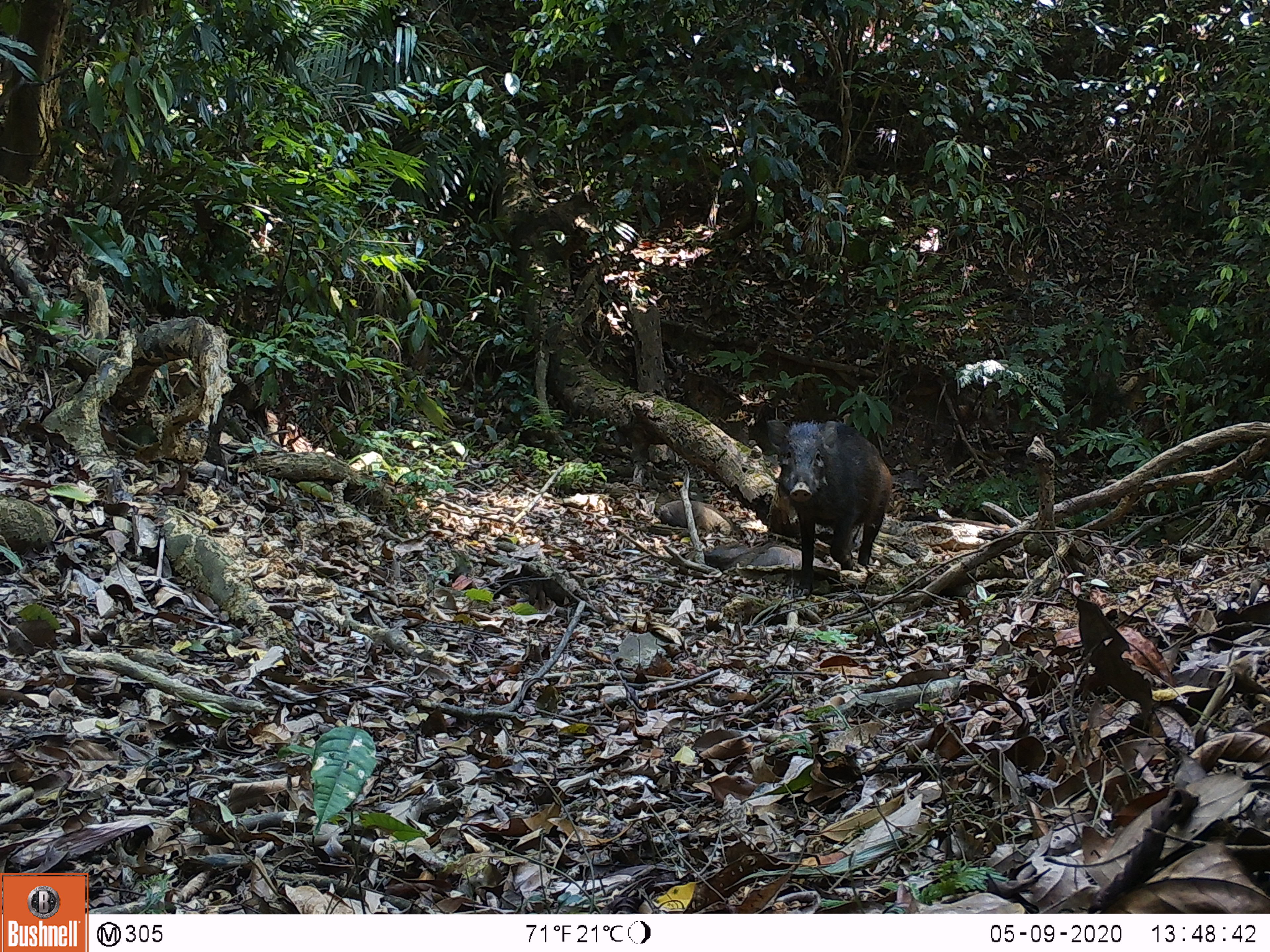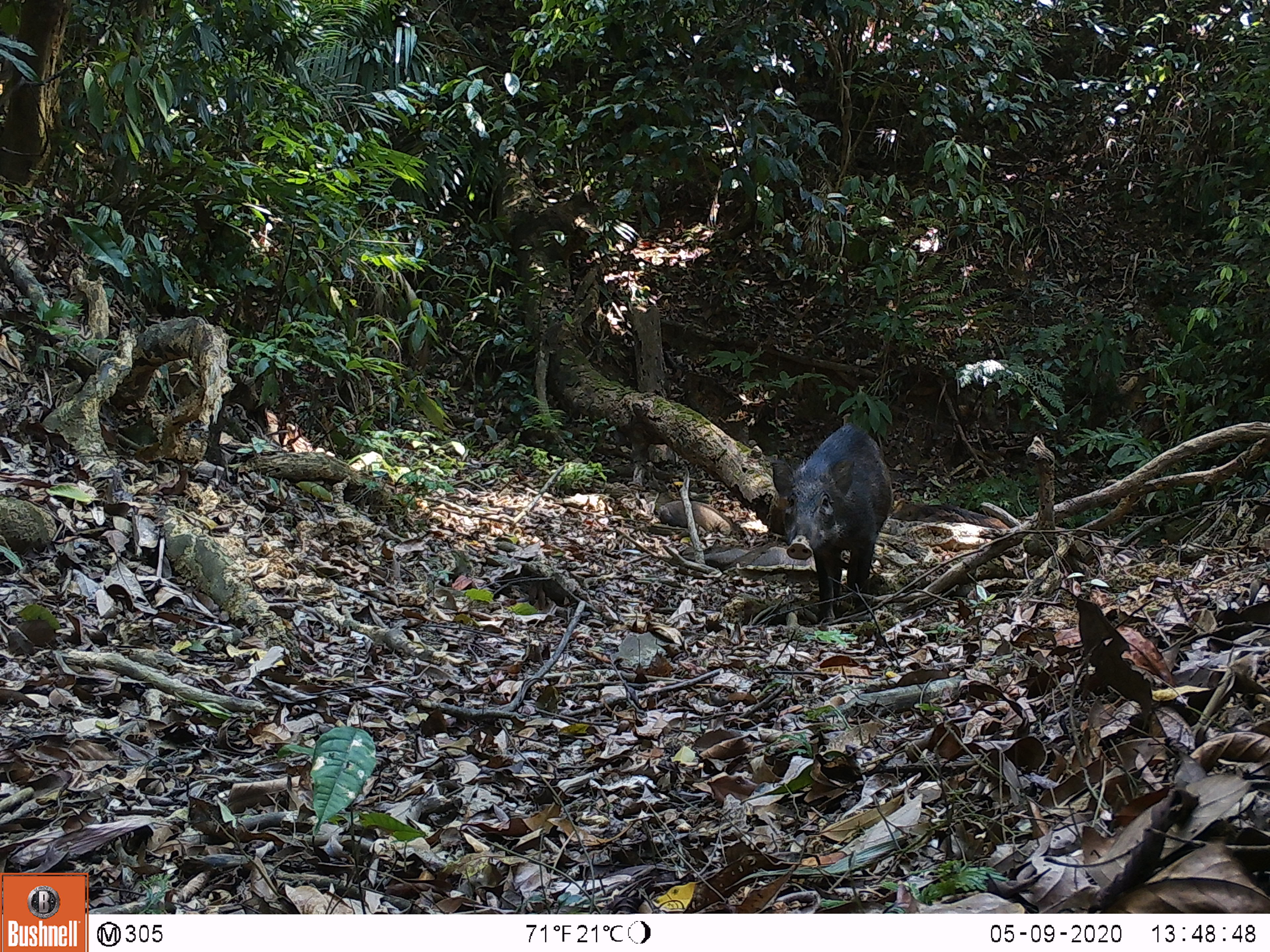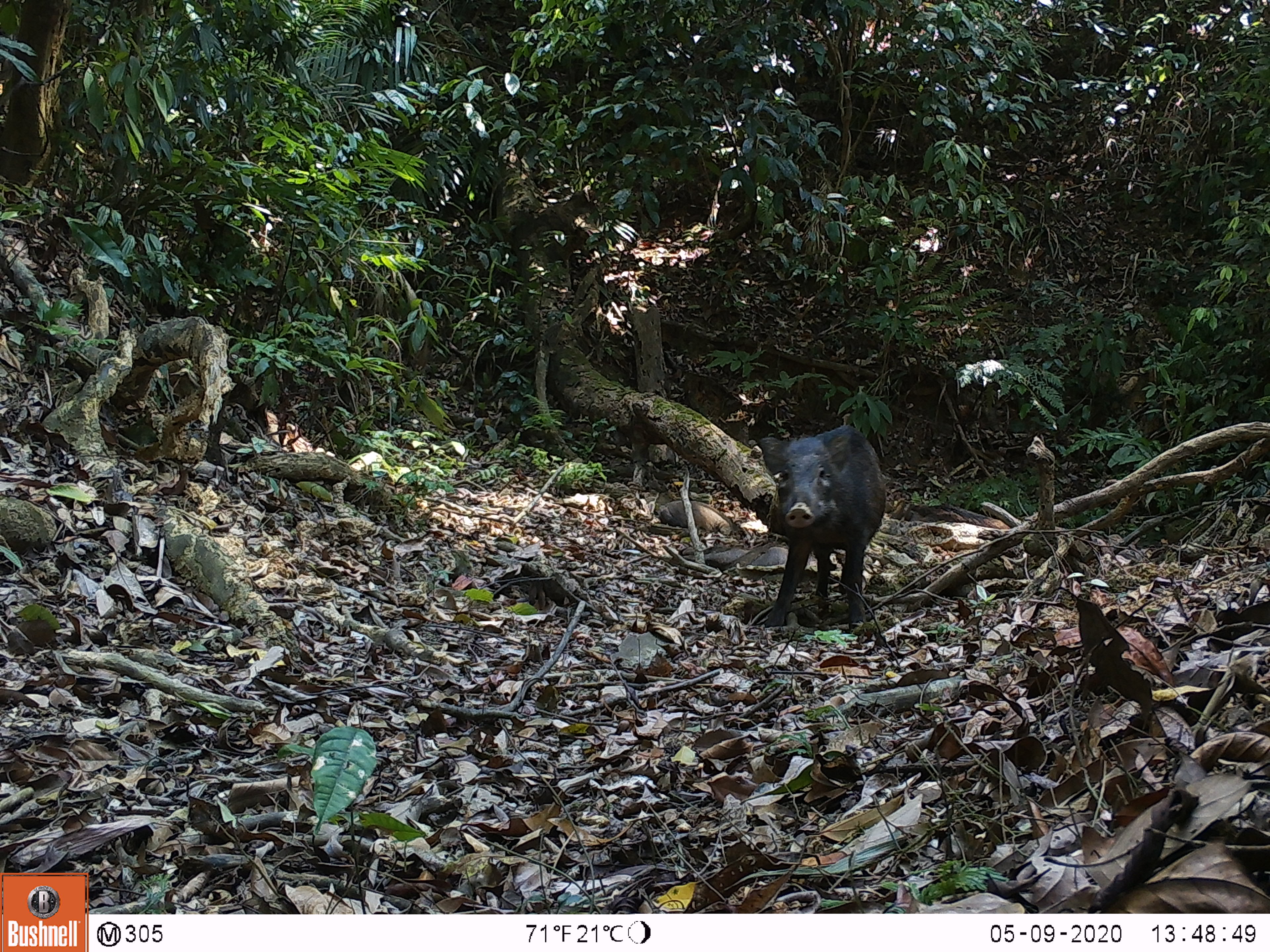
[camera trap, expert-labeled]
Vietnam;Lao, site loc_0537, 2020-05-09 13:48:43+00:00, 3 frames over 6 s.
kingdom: Animalia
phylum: Chordata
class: Mammalia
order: Artiodactyla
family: Suidae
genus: Sus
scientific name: Sus scrofa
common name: eurasian wild pig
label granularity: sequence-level